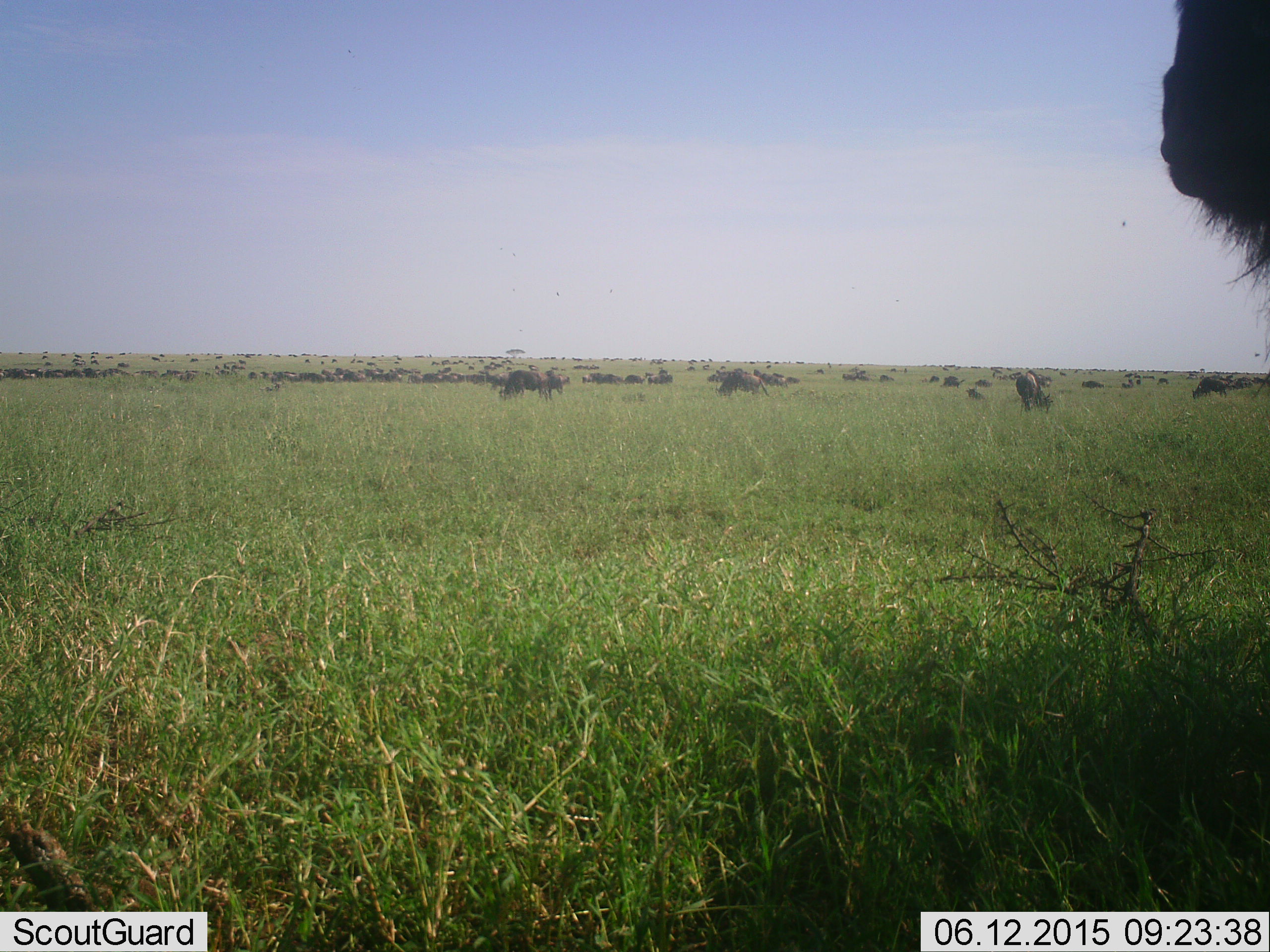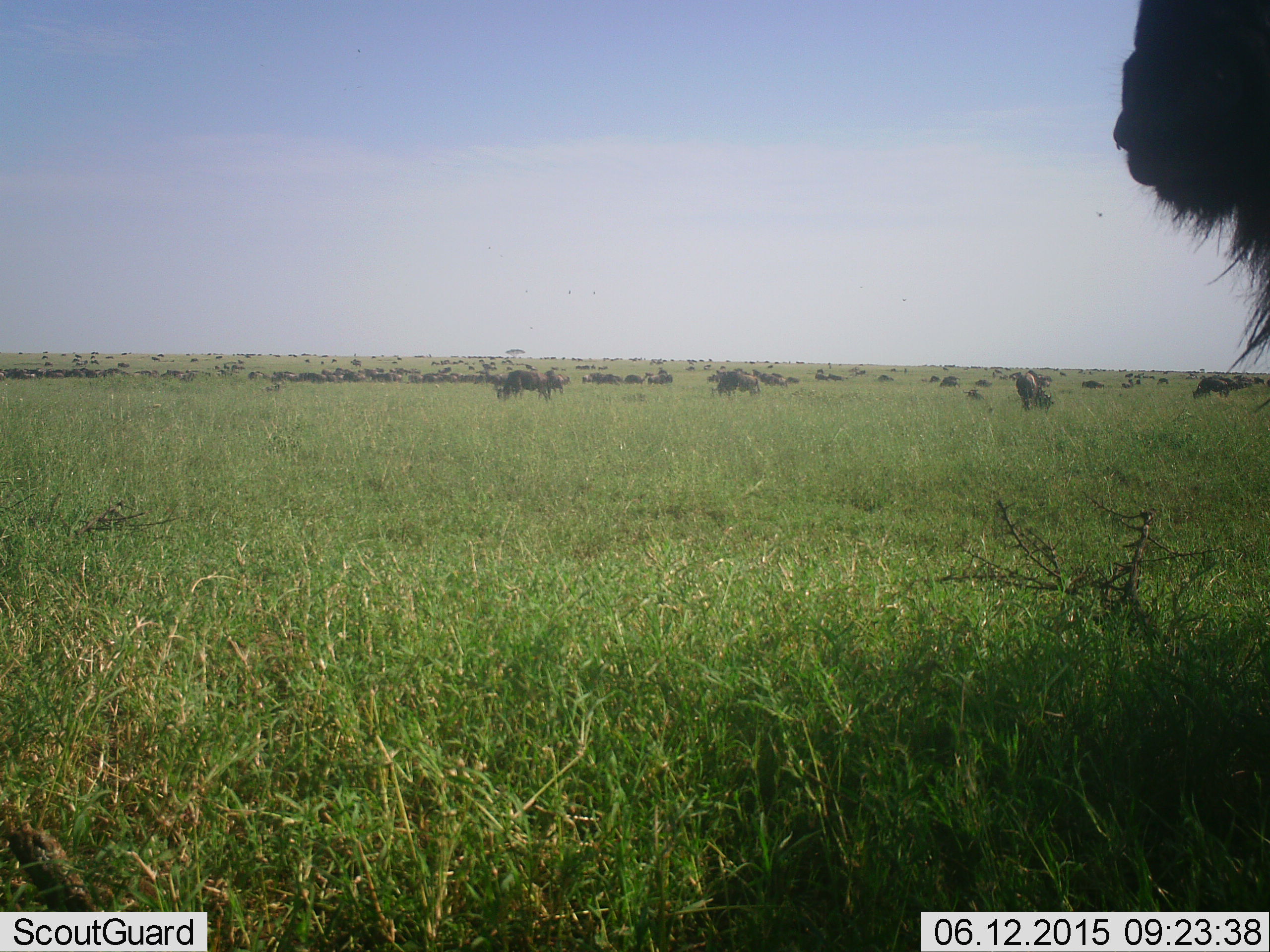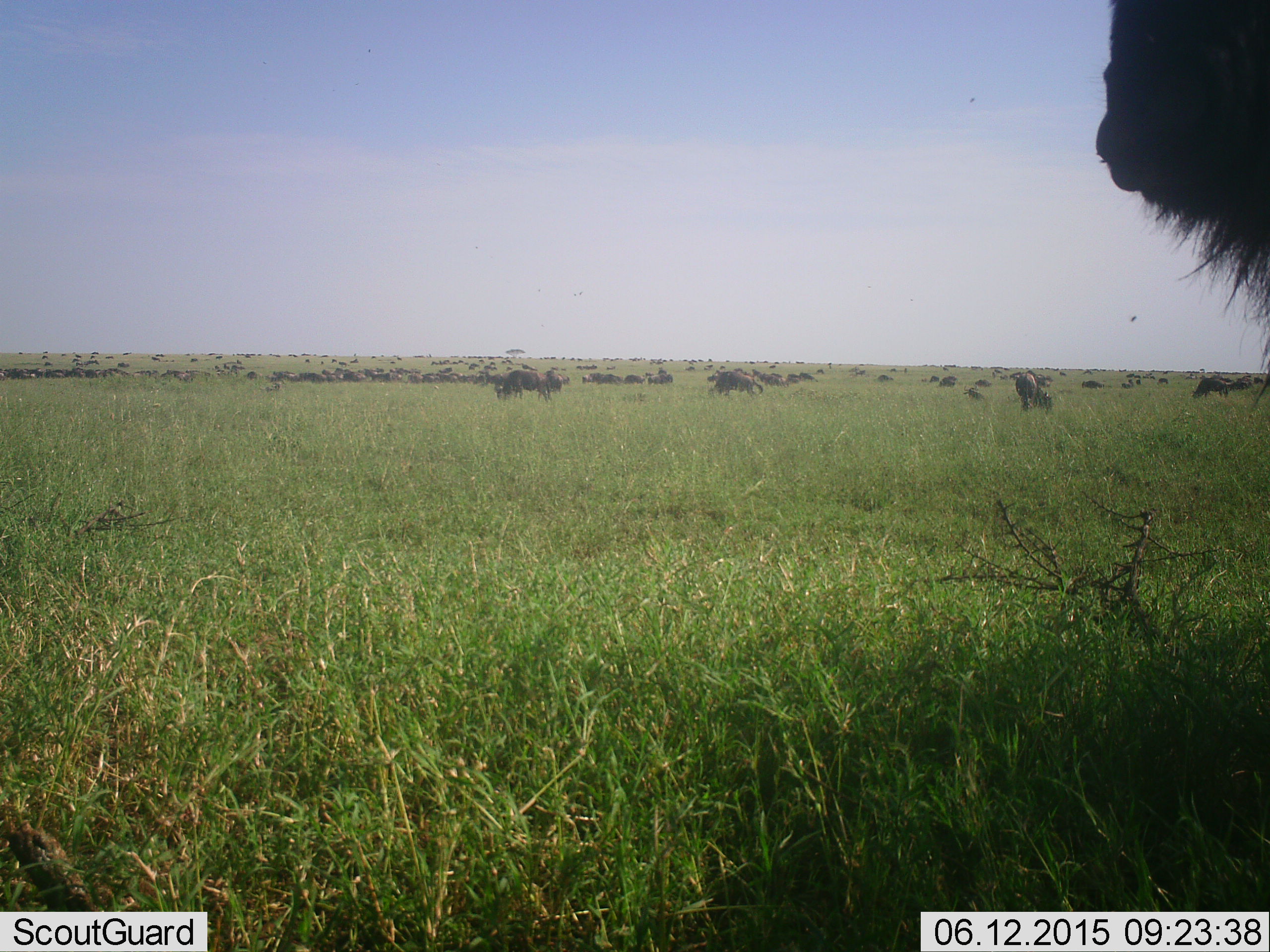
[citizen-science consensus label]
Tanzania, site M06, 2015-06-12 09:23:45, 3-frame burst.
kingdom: Animalia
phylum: Chordata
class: Mammalia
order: Artiodactyla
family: Bovidae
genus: Connochaetes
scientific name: Connochaetes taurinus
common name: blue wildebeest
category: wildebeest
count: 51+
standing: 70%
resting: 10%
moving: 80%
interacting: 0%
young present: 0%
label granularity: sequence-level